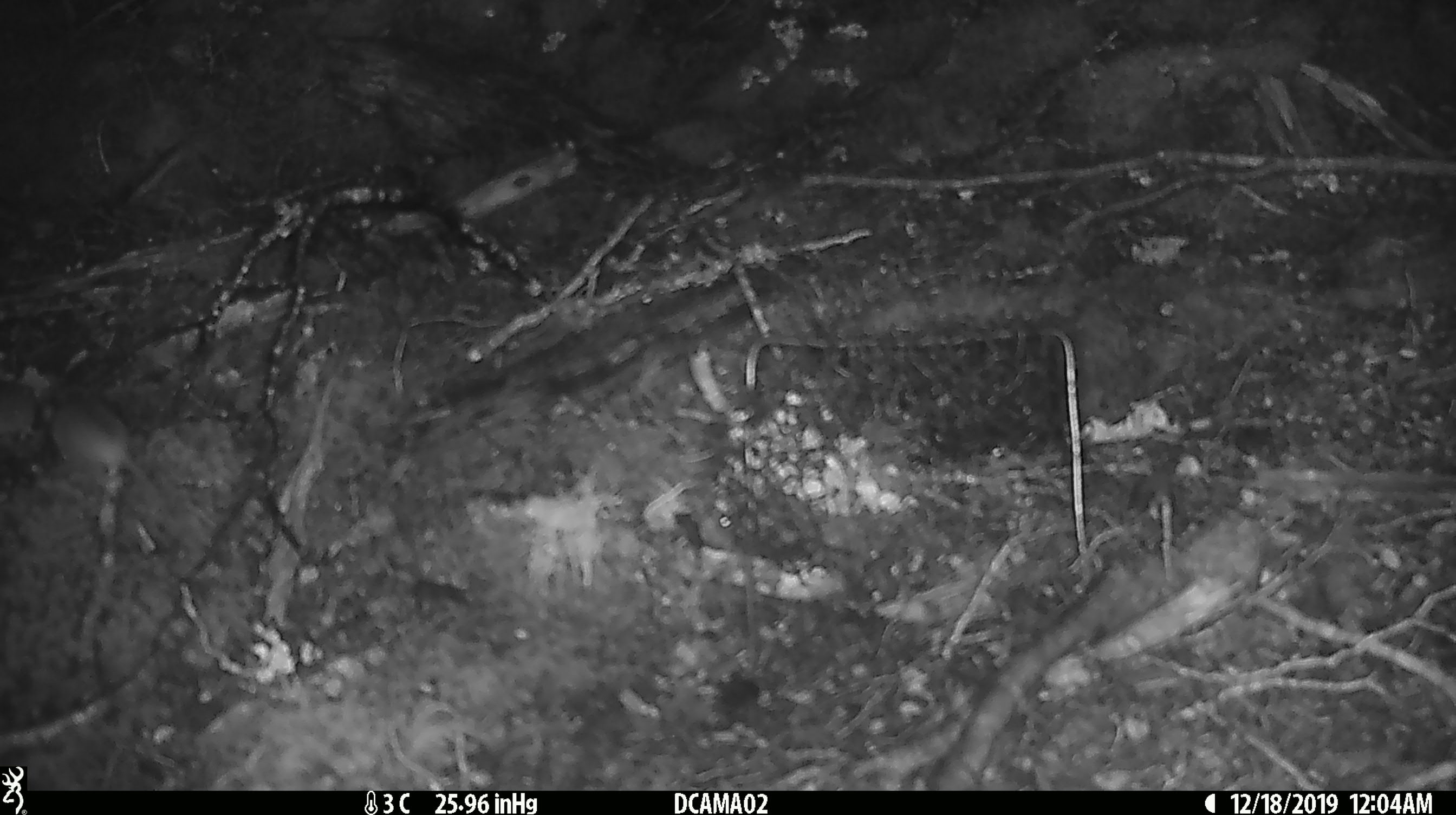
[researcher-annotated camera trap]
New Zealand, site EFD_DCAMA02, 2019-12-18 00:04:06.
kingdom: Animalia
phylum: Chordata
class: Mammalia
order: Rodentia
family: Muridae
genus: Mus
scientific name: Mus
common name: mouse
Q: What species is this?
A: Mouse (Mus).